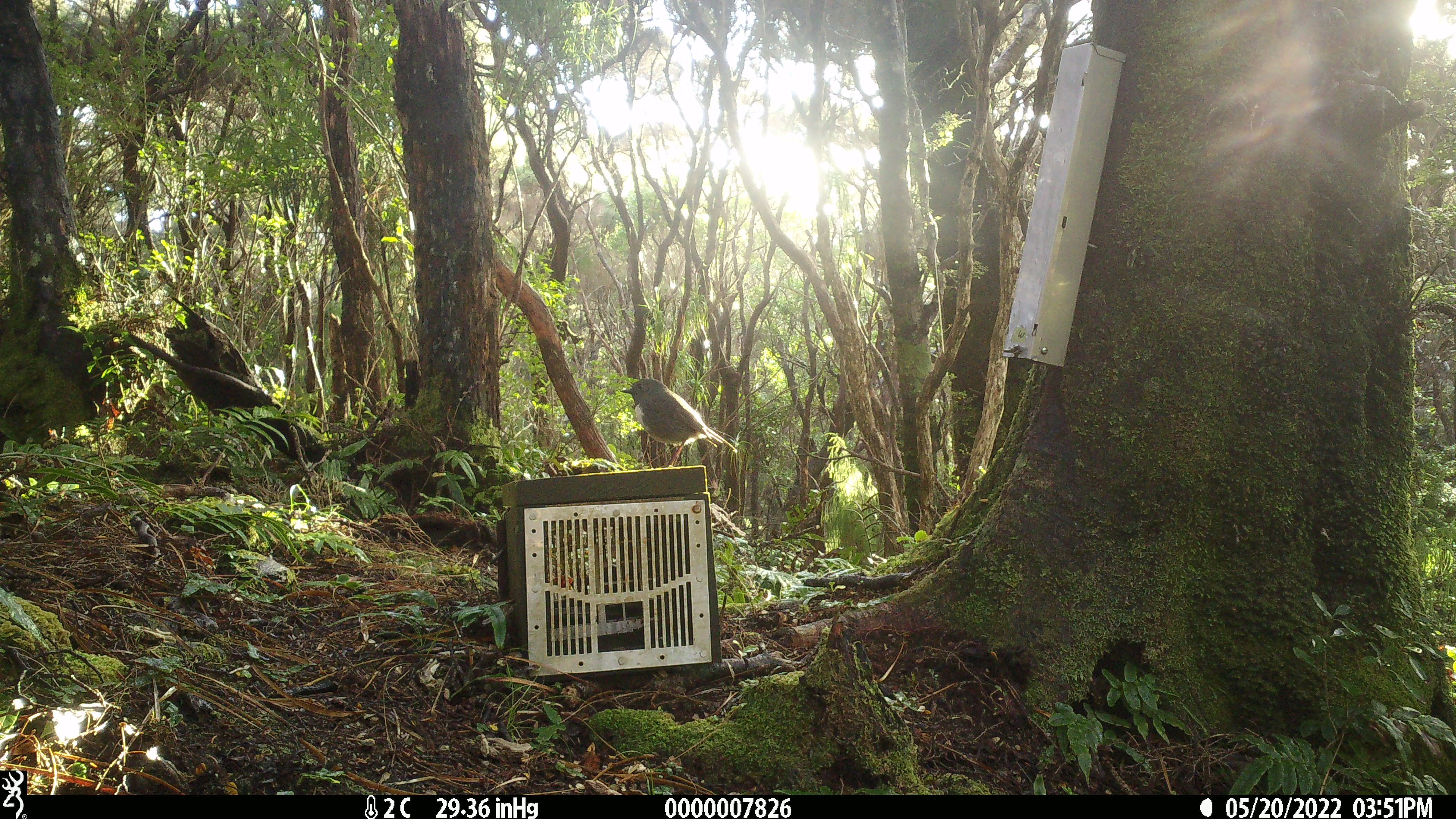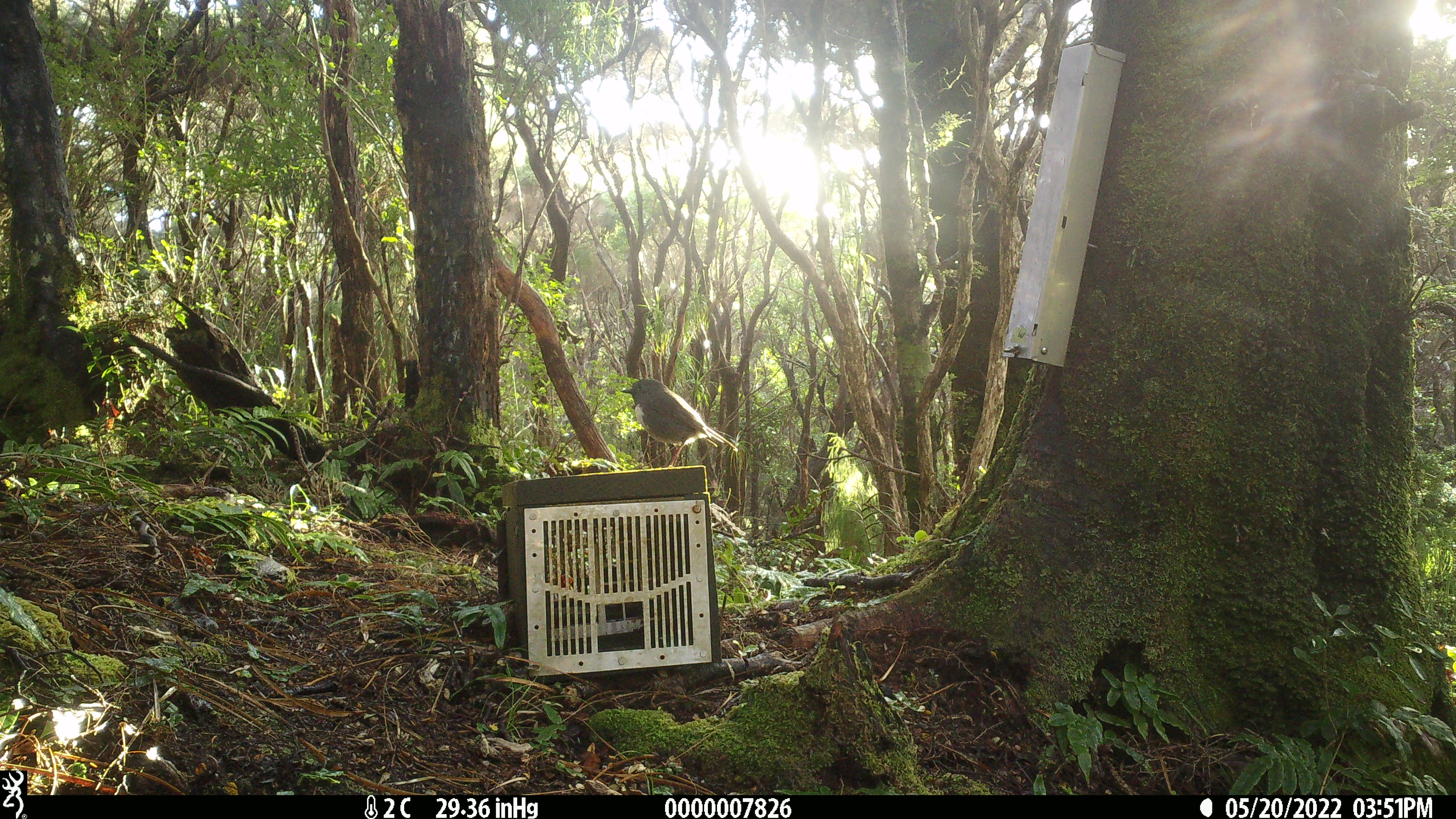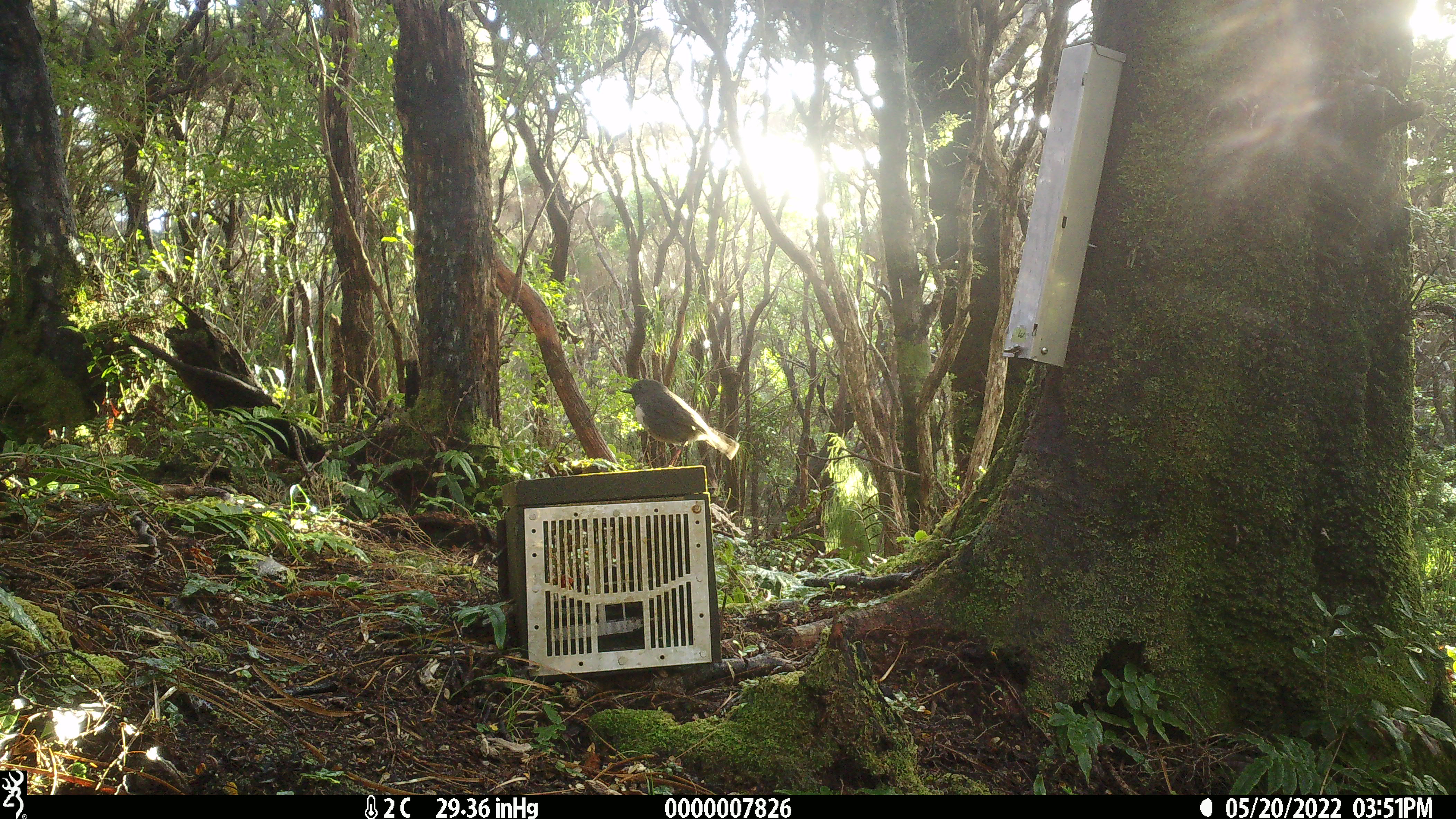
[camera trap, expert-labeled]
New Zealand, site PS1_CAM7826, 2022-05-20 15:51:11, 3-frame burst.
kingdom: Animalia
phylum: Chordata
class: Aves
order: Passeriformes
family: Petroicidae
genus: Petroica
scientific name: Petroica australis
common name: new zealand robin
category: robin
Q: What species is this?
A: Robin (new zealand robin) (Petroica australis).